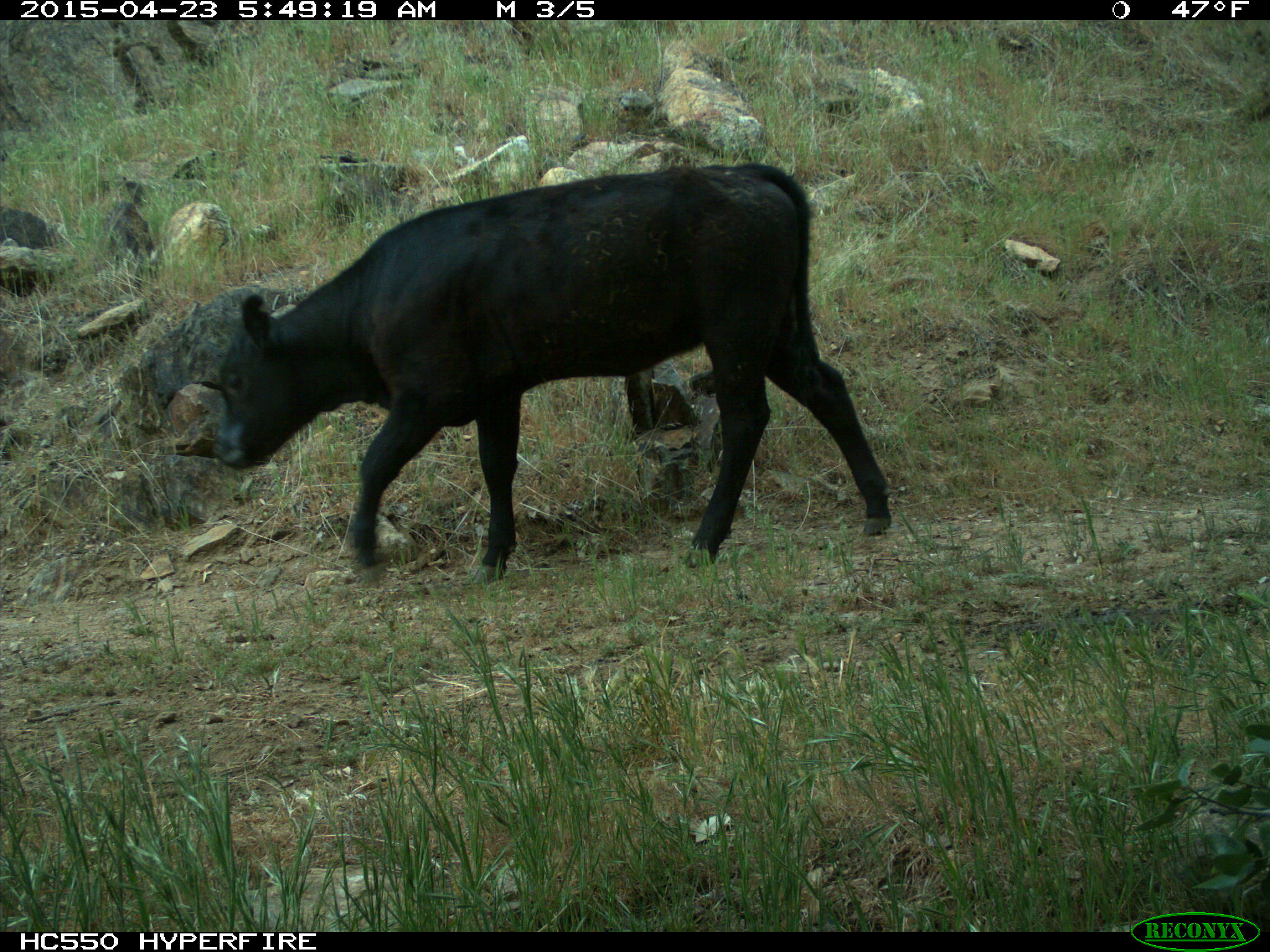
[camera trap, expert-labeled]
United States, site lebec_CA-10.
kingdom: Animalia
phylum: Chordata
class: Mammalia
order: Artiodactyla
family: Bovidae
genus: Bos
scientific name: Bos taurus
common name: domestic cow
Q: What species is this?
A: Bos taurus (domestic cow).